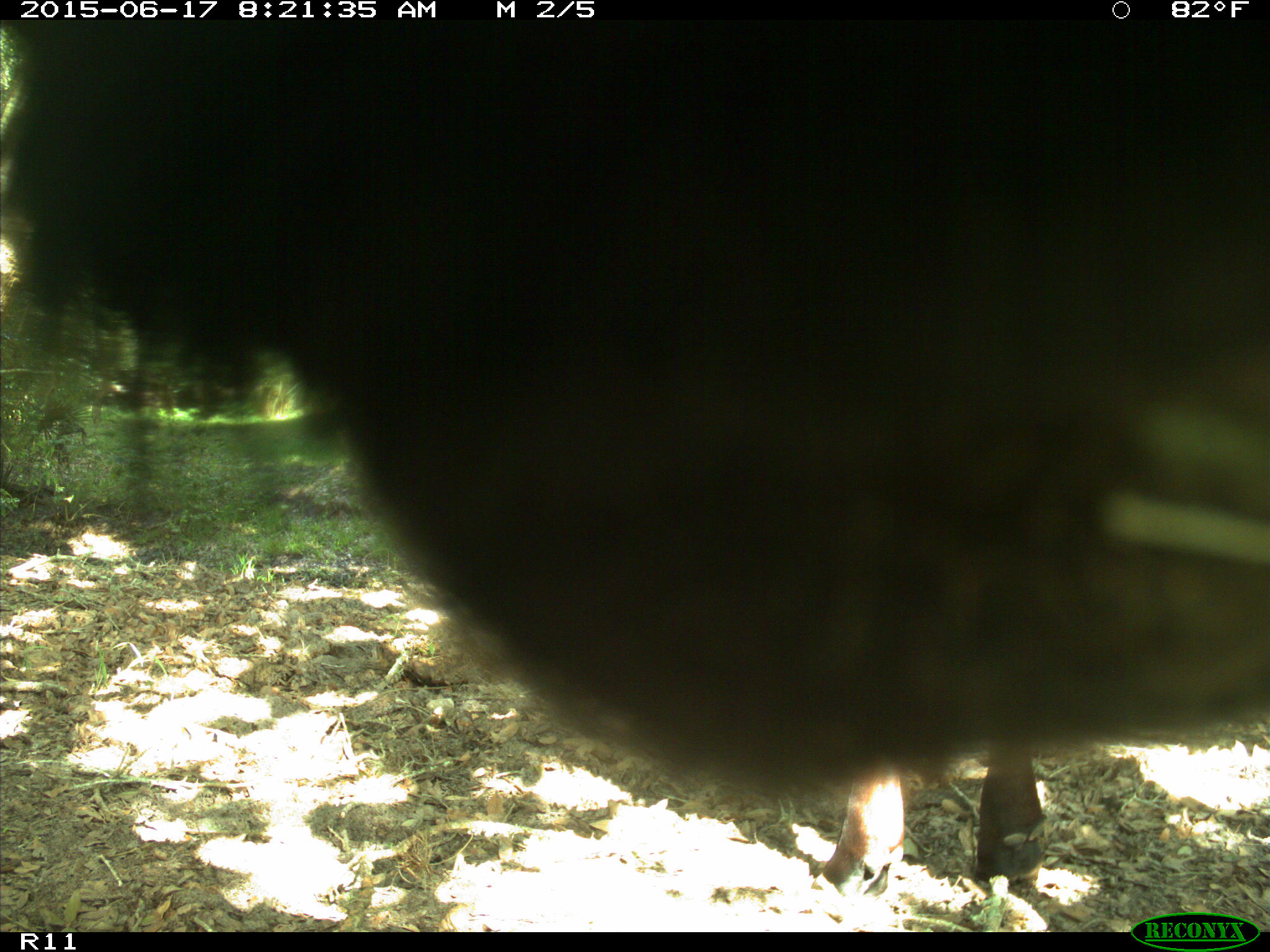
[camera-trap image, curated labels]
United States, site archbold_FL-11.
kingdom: Animalia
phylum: Chordata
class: Mammalia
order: Artiodactyla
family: Bovidae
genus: Bos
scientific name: Bos taurus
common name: domestic cow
Bos taurus (domestic cow).